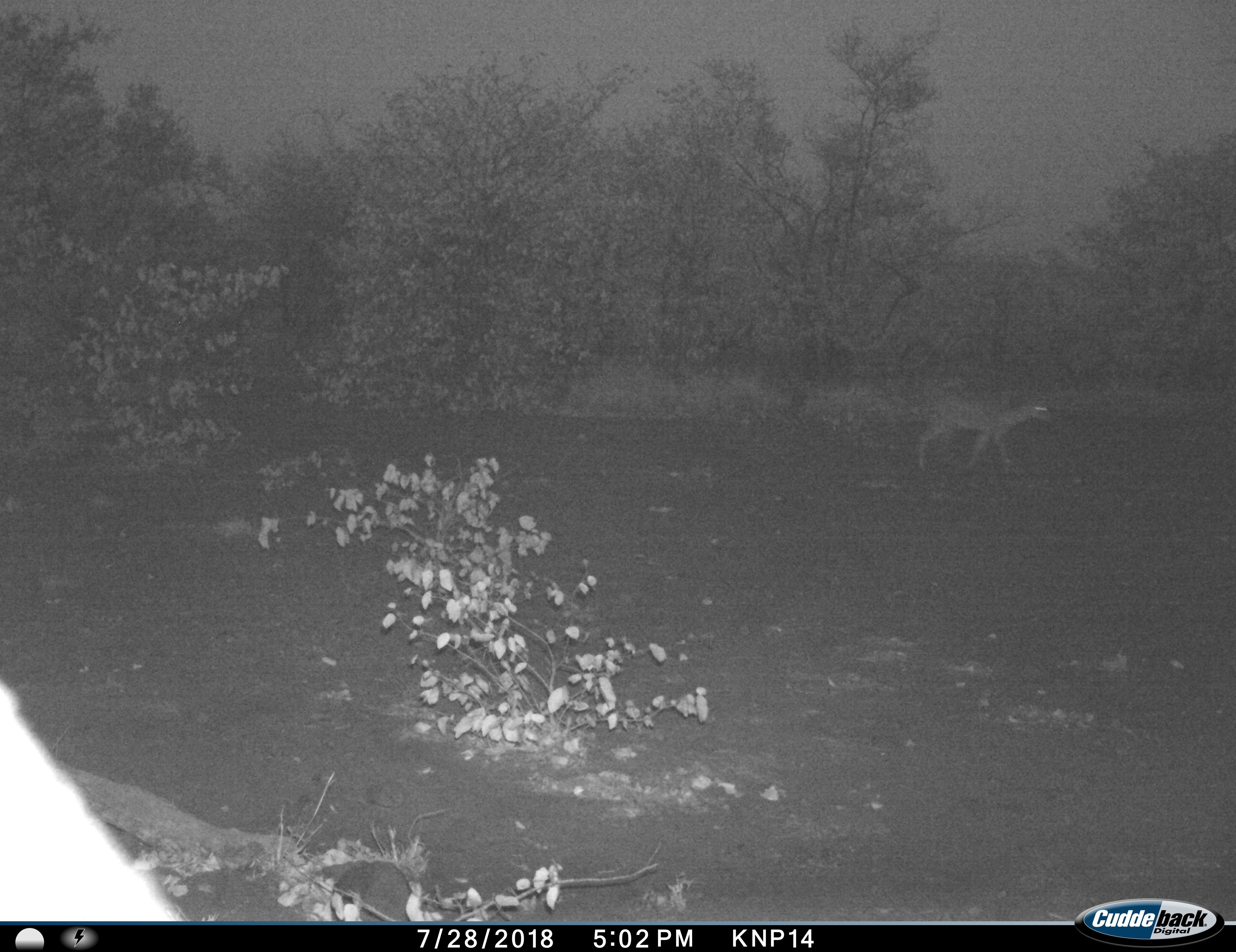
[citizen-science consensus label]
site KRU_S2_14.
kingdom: Animalia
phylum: Chordata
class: Mammalia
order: Artiodactyla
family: Bovidae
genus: Aepyceros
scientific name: Aepyceros melampus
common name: impala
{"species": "impala (Aepyceros melampus)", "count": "1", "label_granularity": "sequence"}